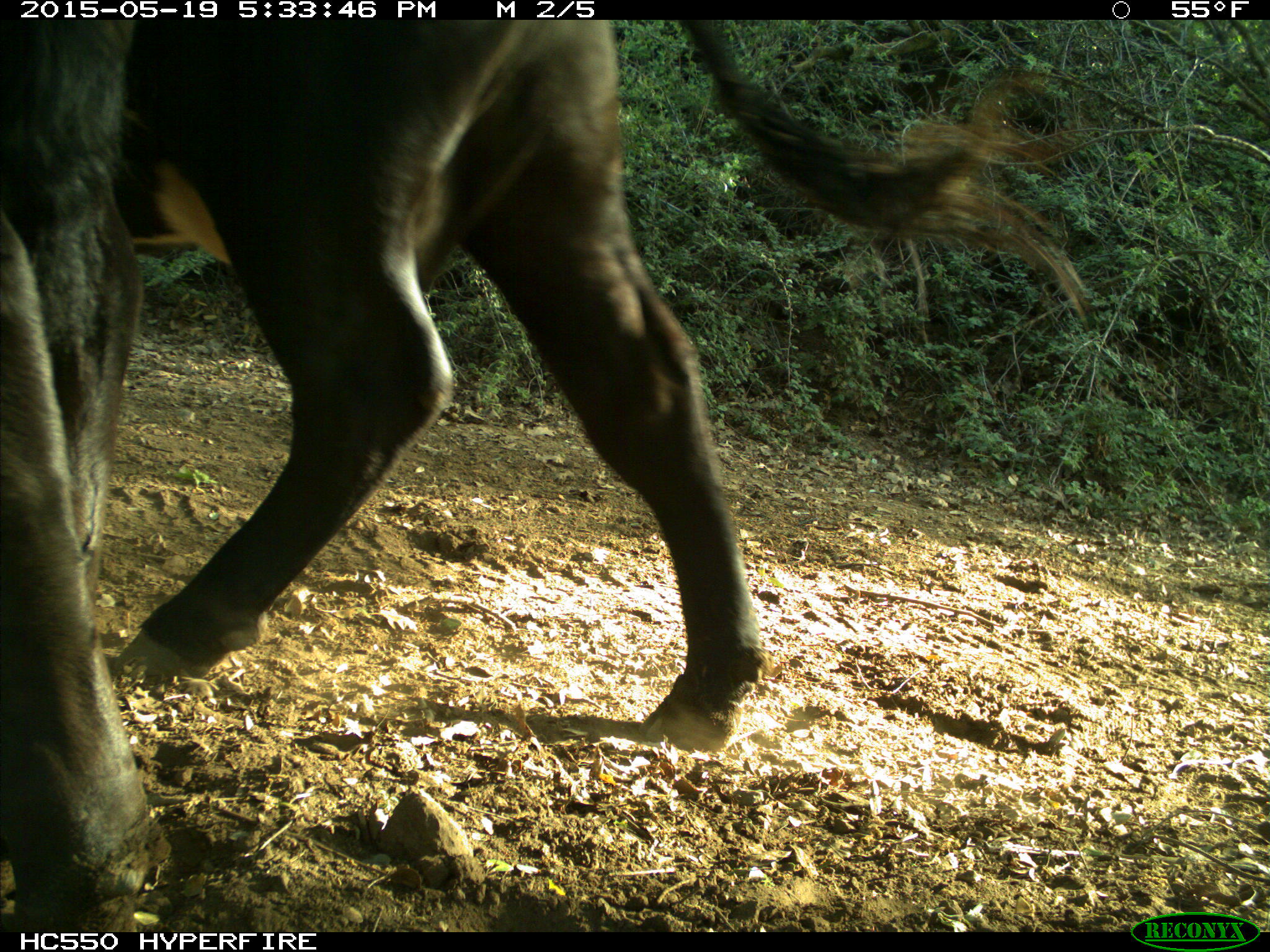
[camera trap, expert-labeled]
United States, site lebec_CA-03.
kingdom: Animalia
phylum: Chordata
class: Mammalia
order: Artiodactyla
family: Bovidae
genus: Bos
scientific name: Bos taurus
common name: domestic cow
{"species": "Bos taurus (domestic cow)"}